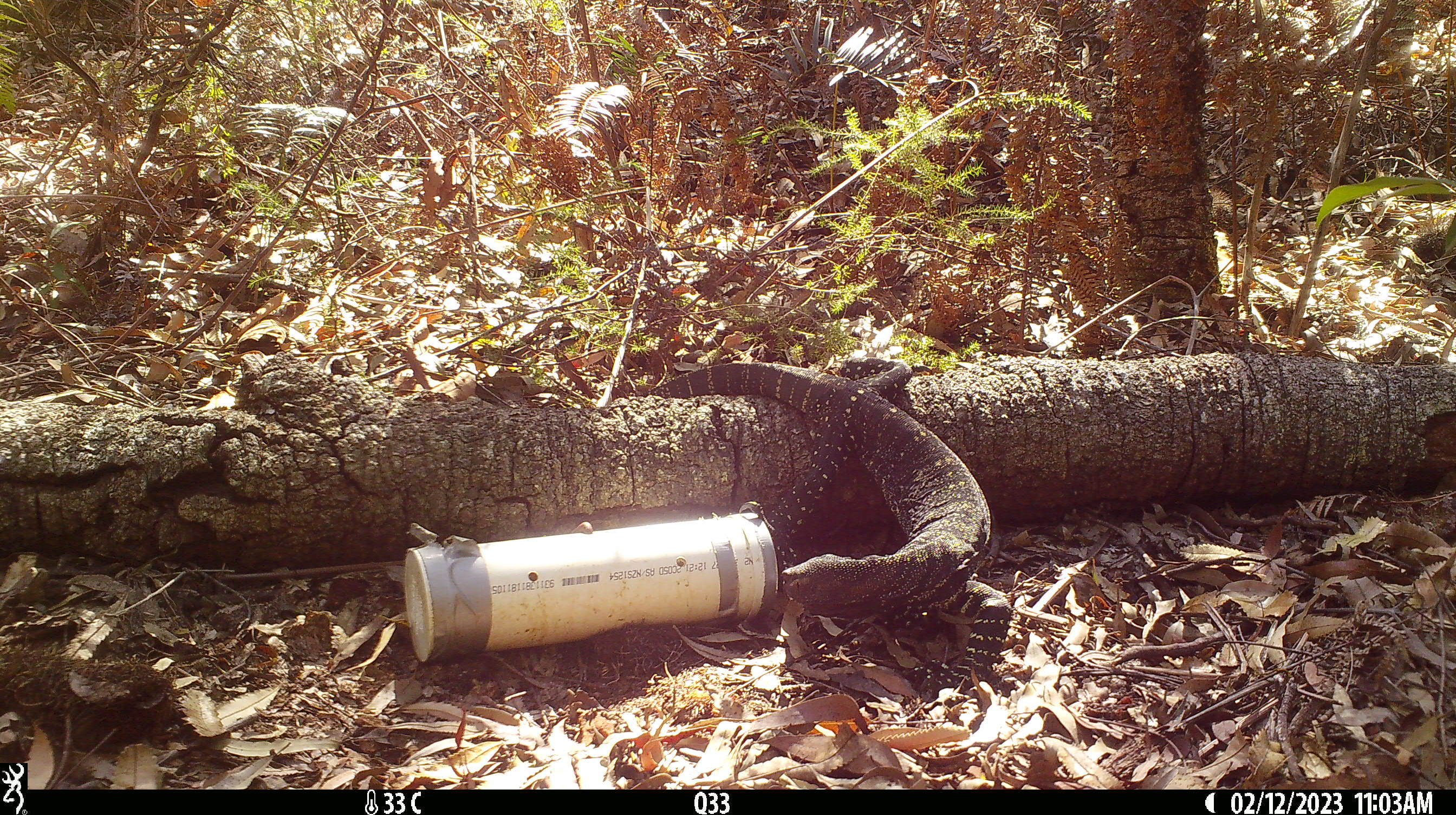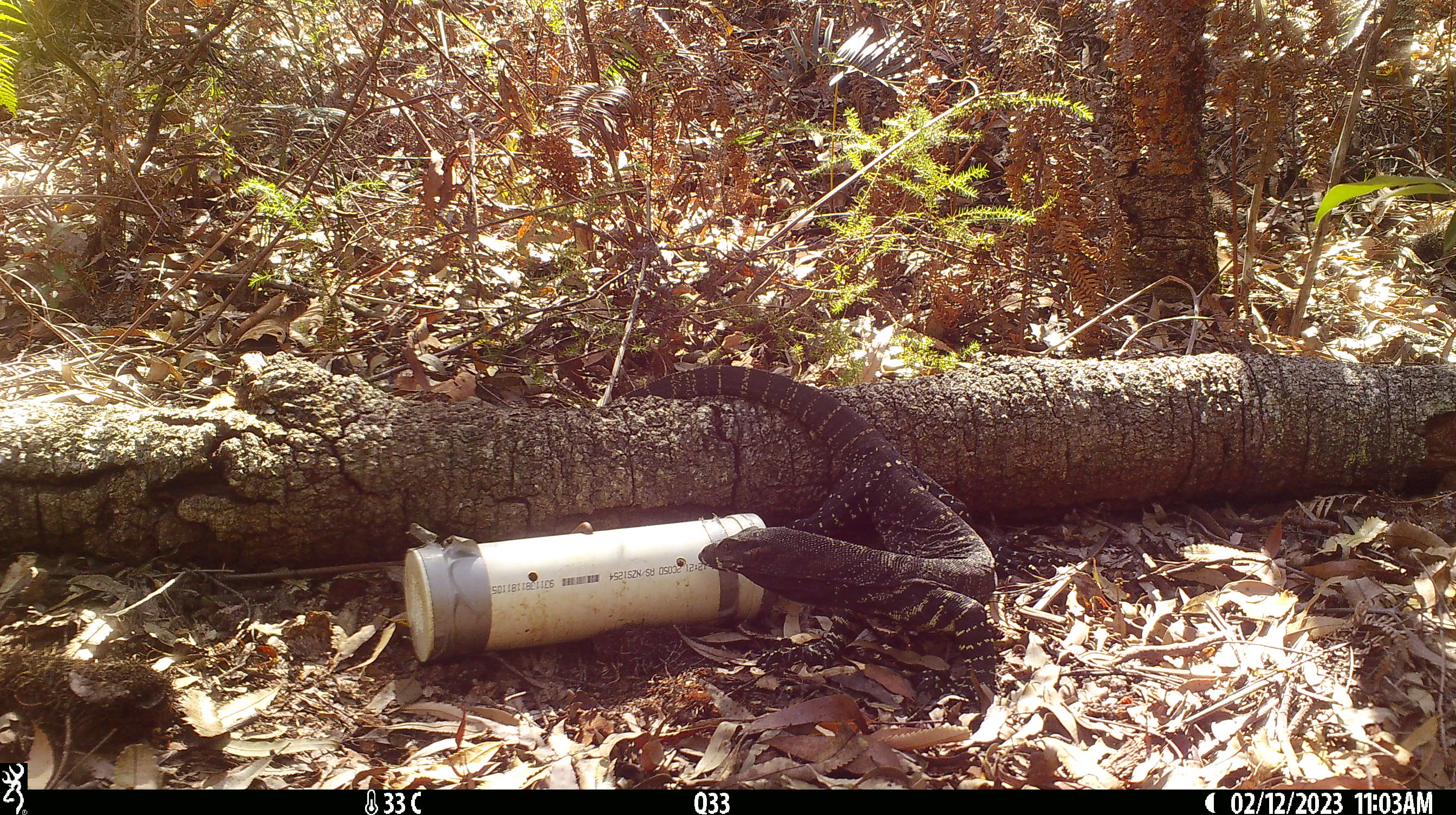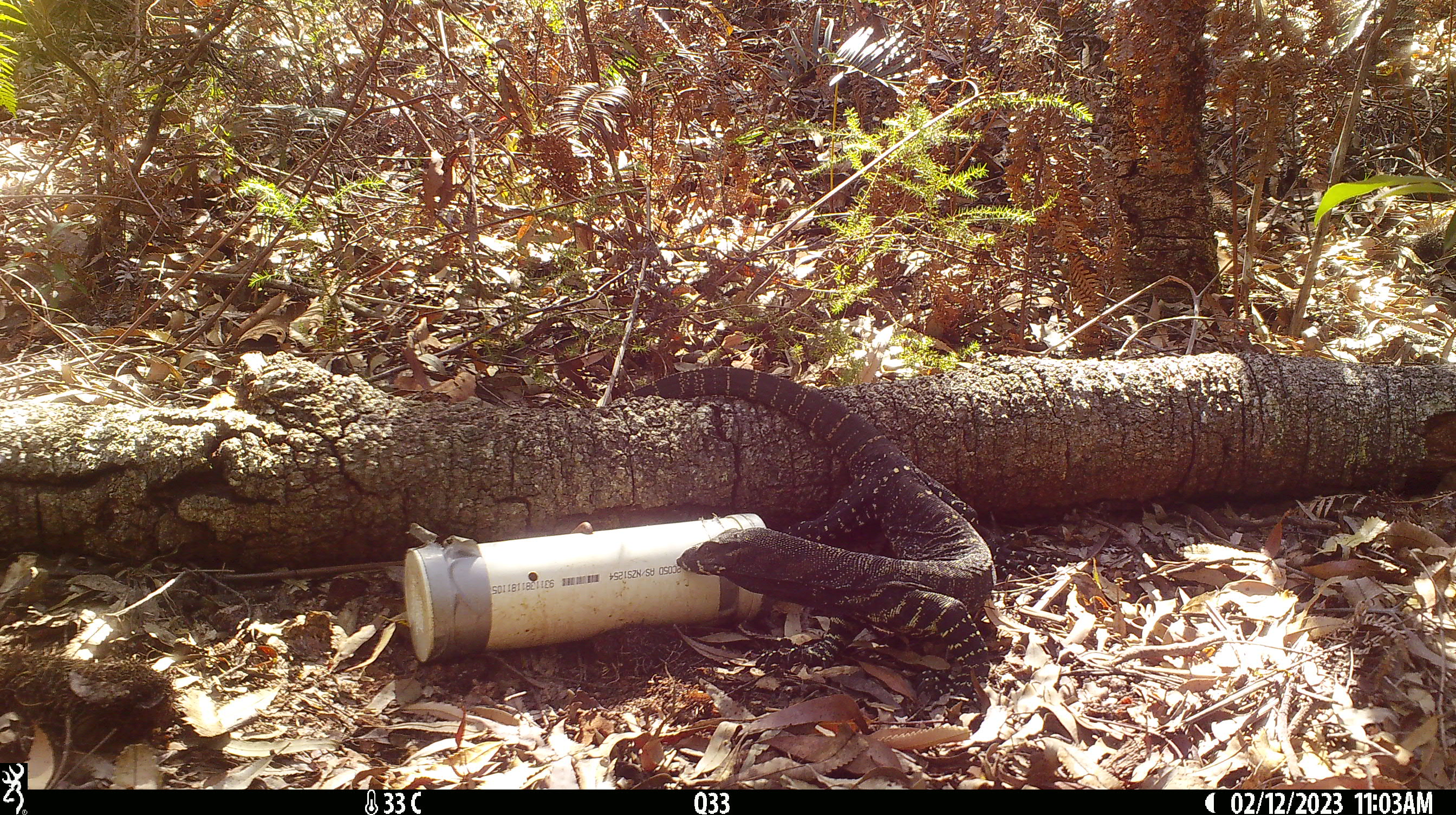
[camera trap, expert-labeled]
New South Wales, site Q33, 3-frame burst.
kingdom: Animalia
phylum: Chordata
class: Reptilia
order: Squamata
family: Varanidae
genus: Varanus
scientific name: Varanus varius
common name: lace monitor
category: goanna